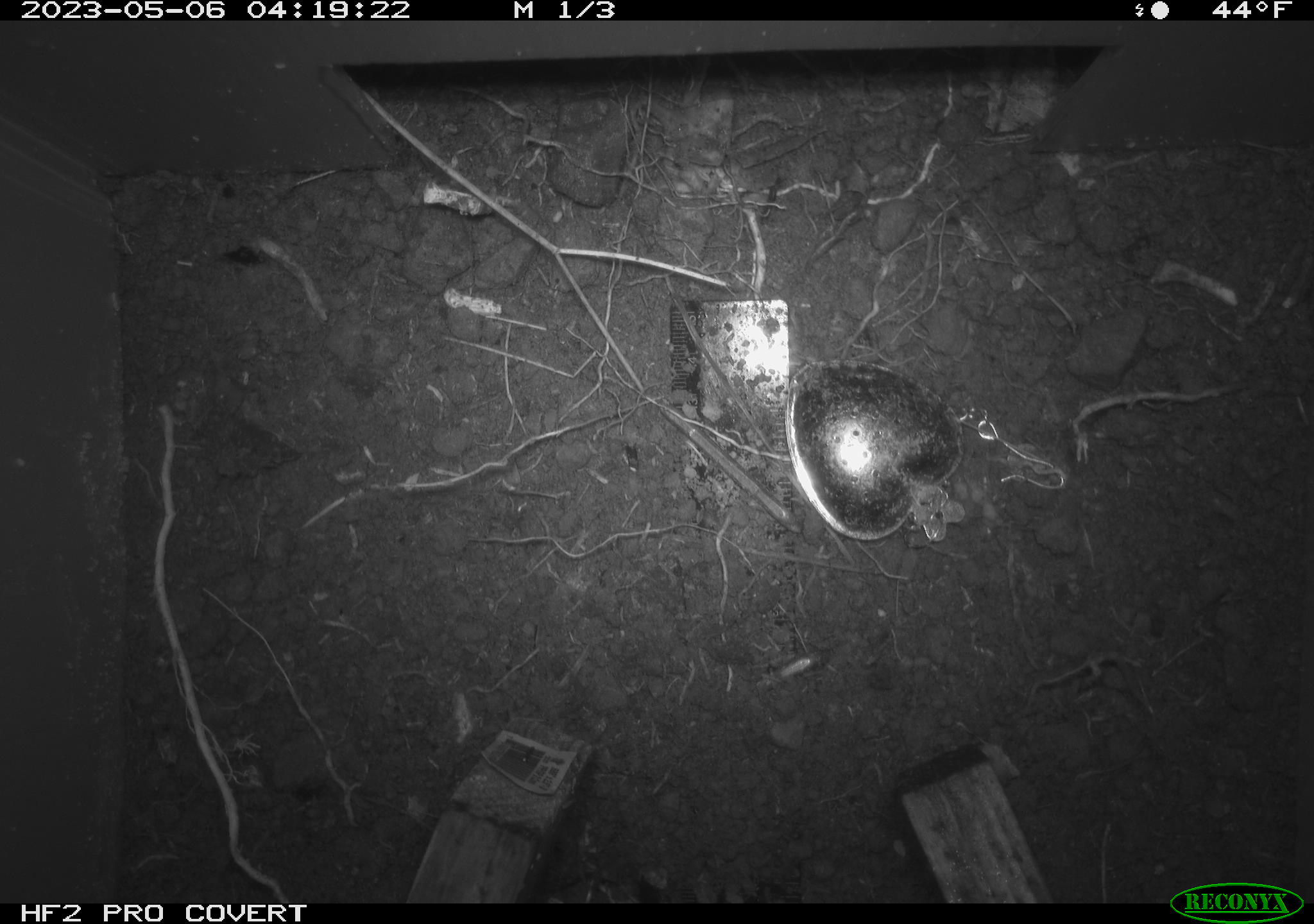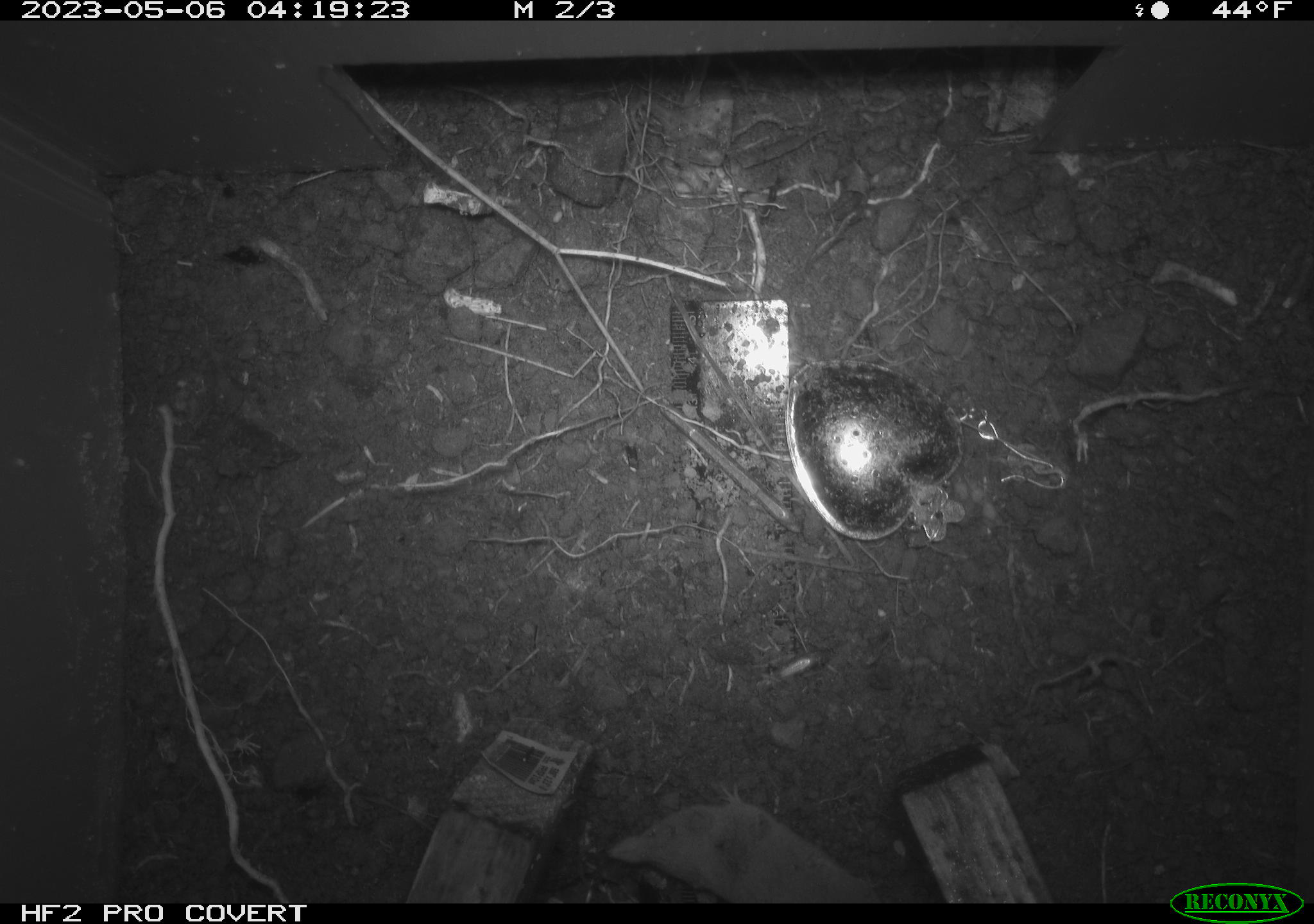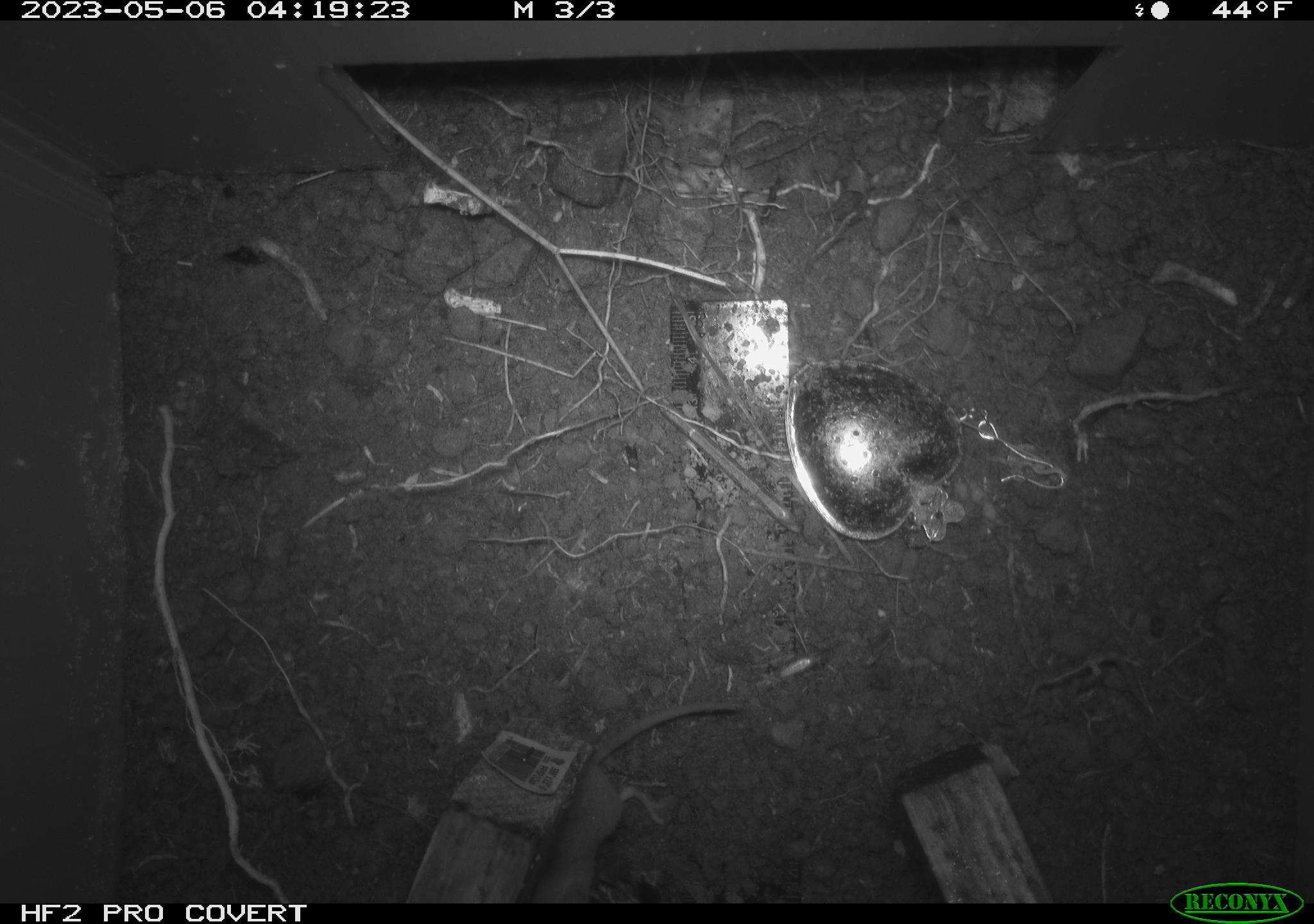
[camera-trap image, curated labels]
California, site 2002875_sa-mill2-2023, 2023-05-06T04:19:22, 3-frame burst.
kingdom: Animalia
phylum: Chordata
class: Mammalia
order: Eulipotyphla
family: Soricidae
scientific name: Soricidae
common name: shrews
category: soricidae family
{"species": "soricidae family (shrews) (Soricidae)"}